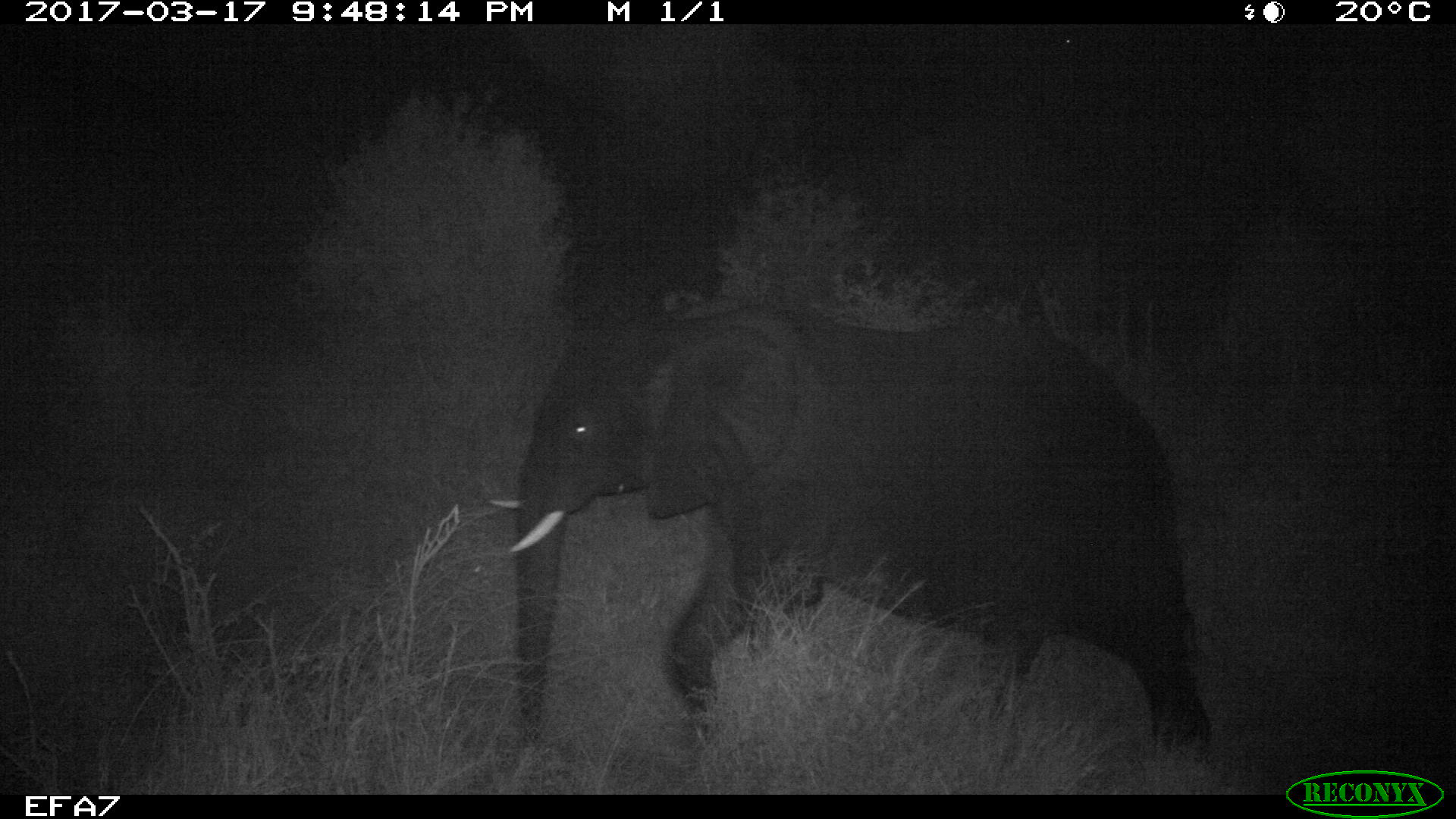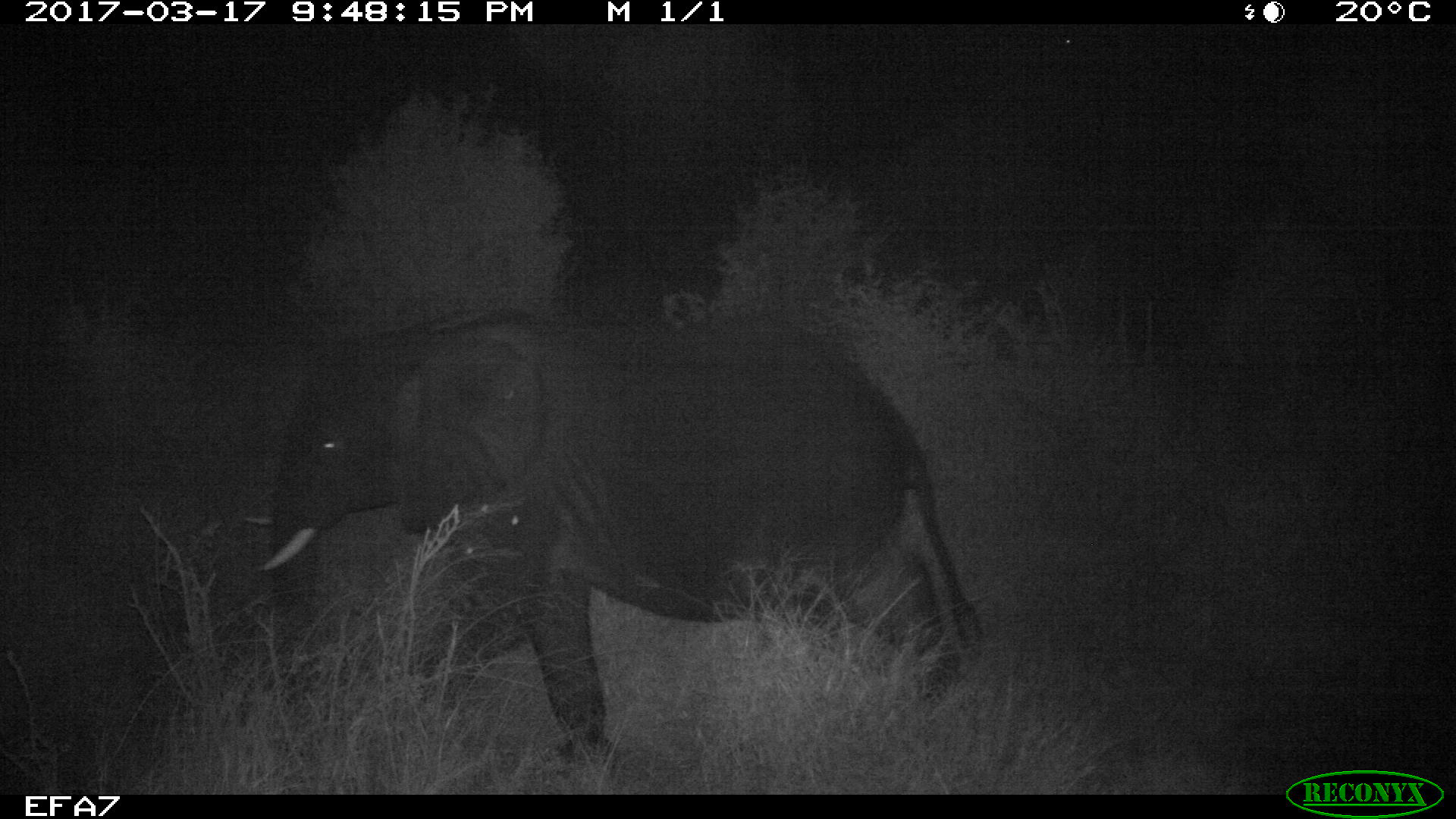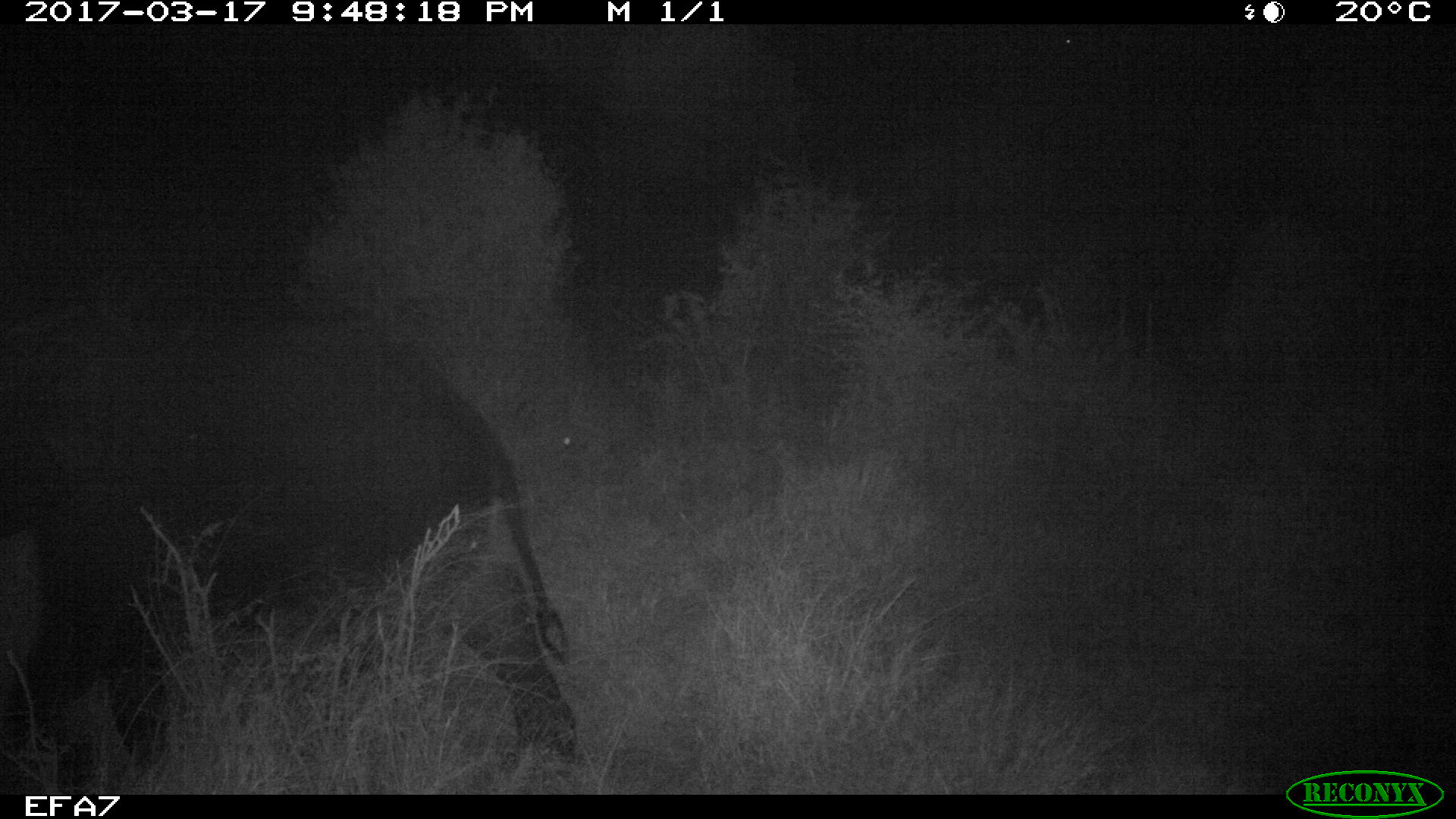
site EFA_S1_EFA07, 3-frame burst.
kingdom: Animalia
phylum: Chordata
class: Mammalia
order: Proboscidea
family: Elephantidae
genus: Loxodonta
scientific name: Loxodonta africana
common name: african bush elephant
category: elephant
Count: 1.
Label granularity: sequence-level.